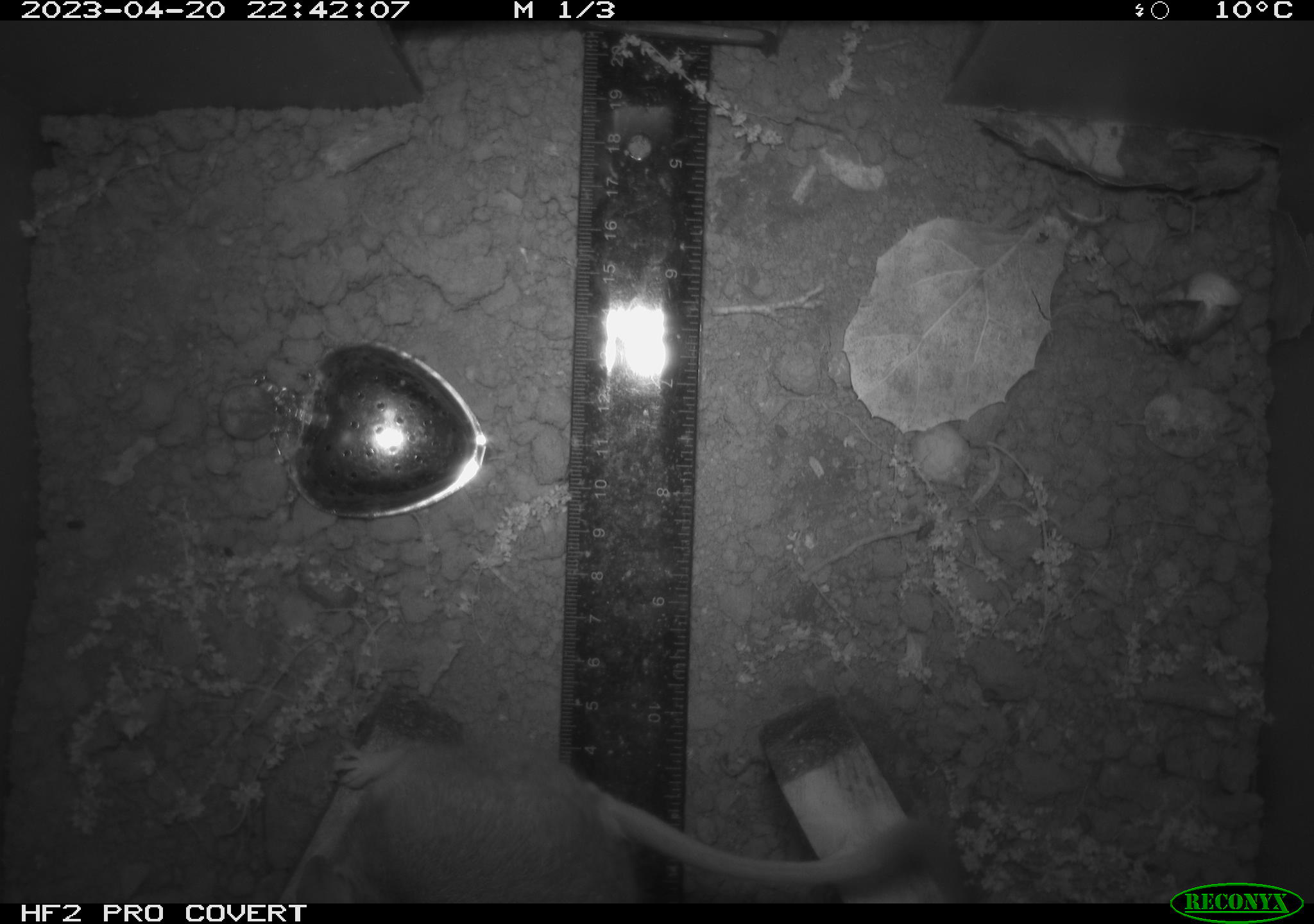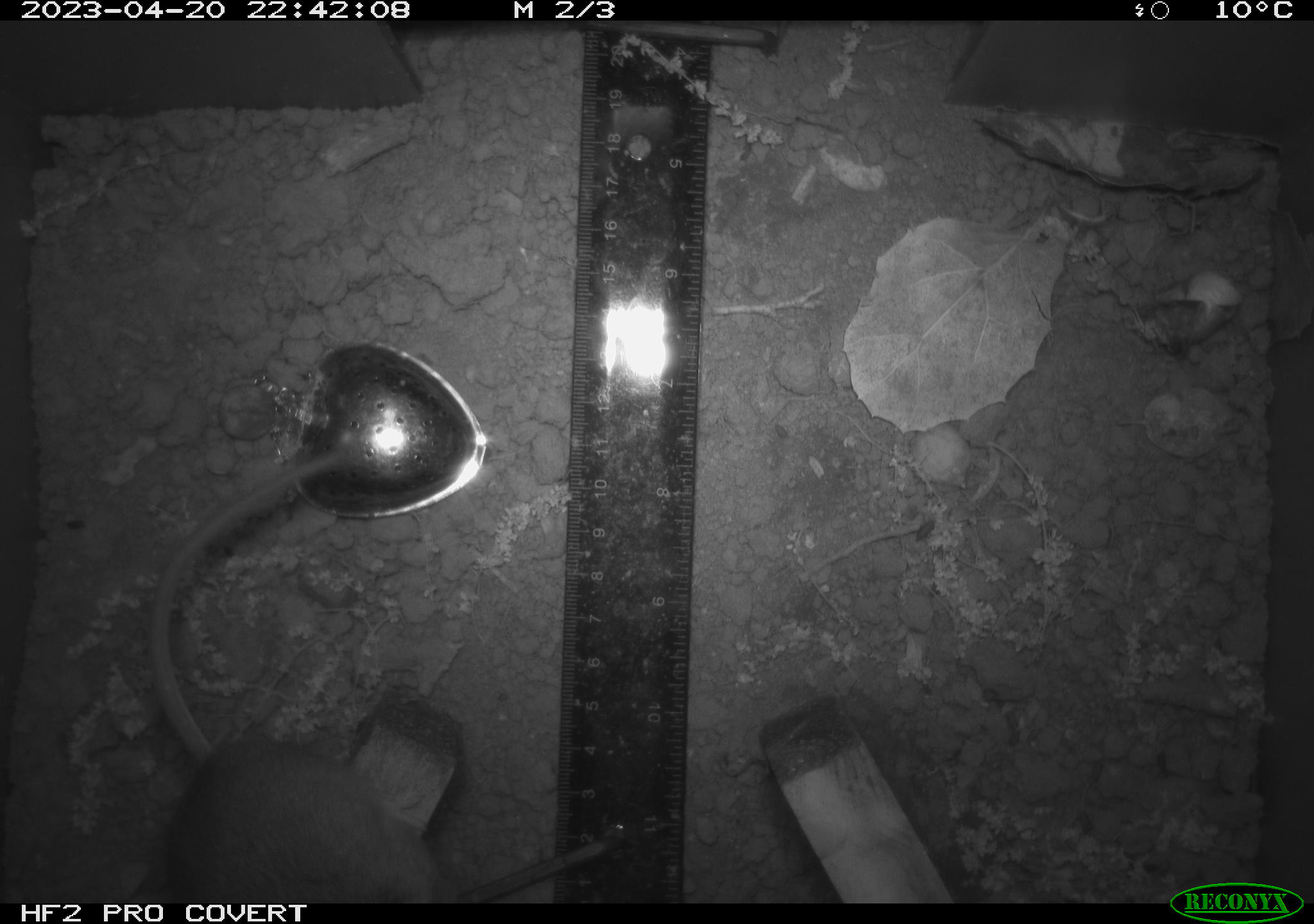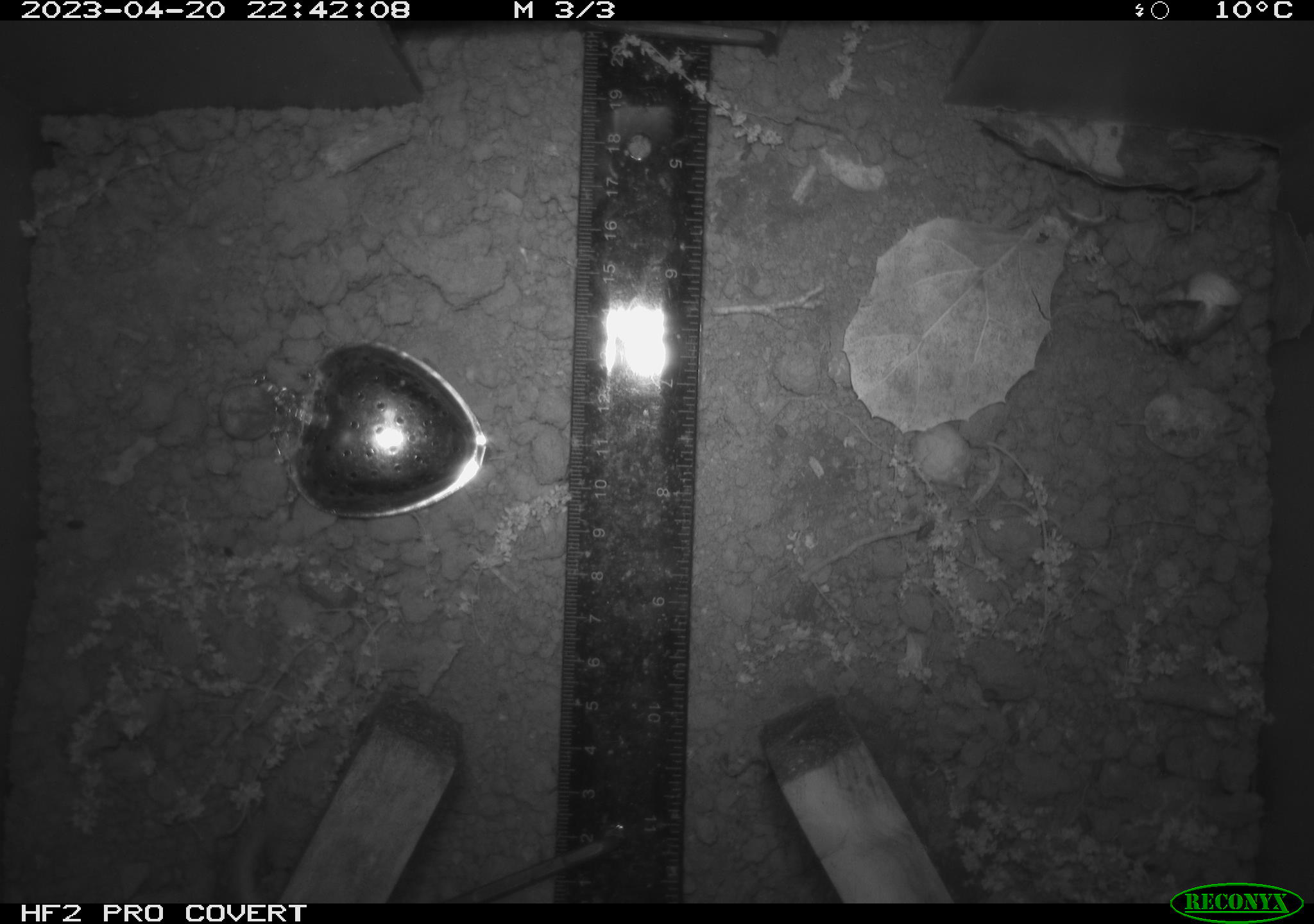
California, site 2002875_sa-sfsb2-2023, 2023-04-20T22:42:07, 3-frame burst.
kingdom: Animalia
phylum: Chordata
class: Mammalia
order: Rodentia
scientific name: Rodentia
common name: mouse species